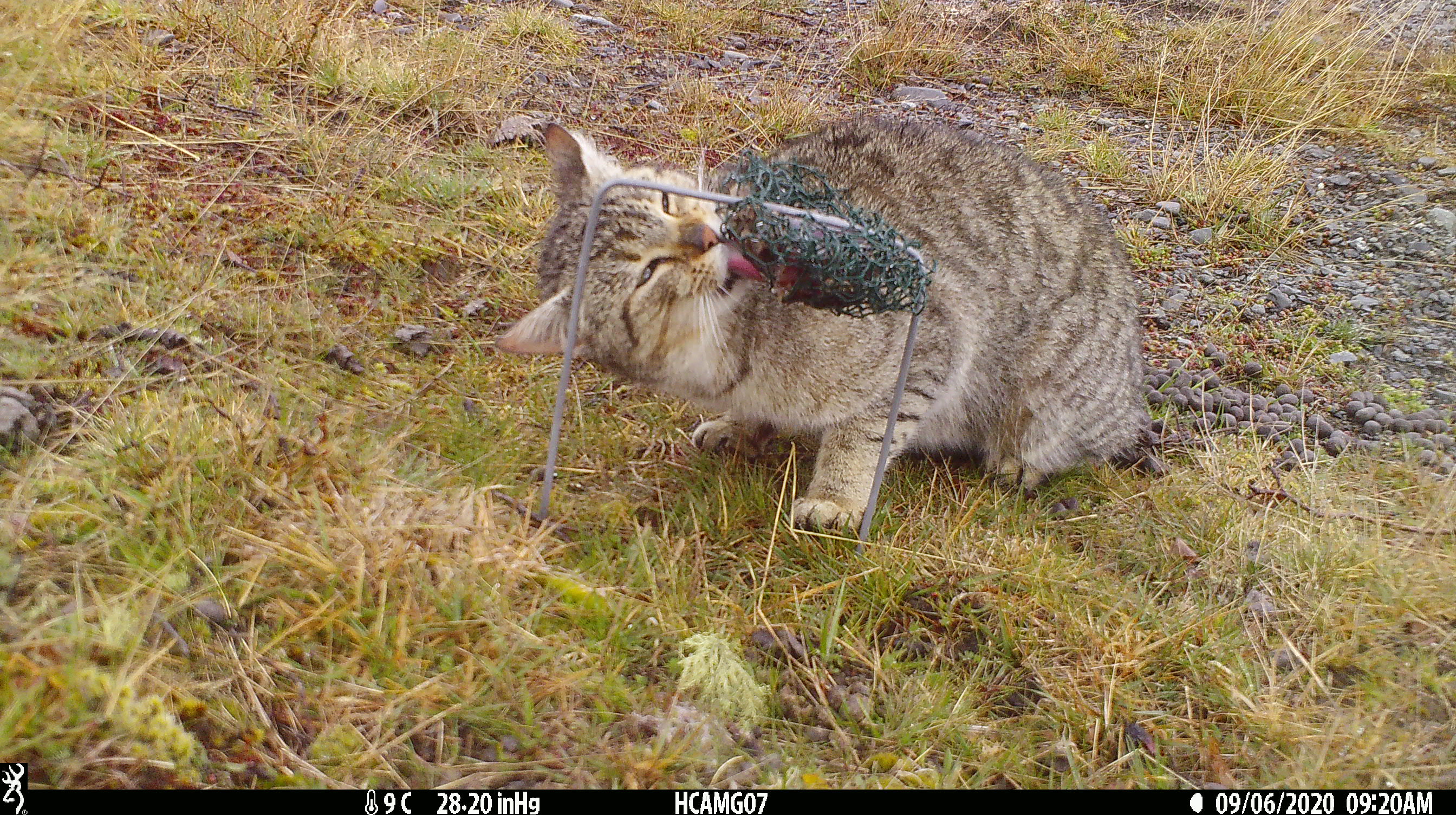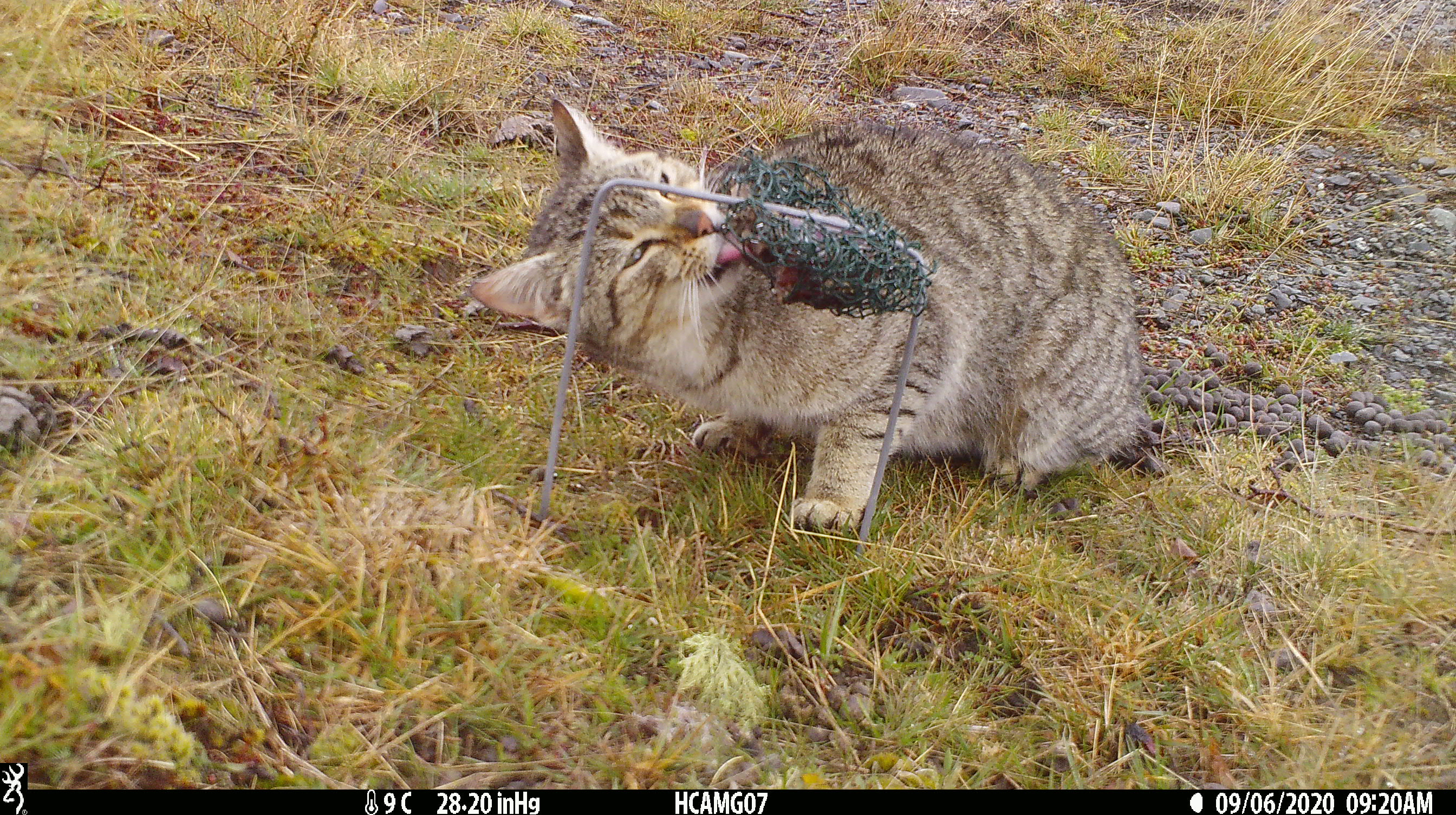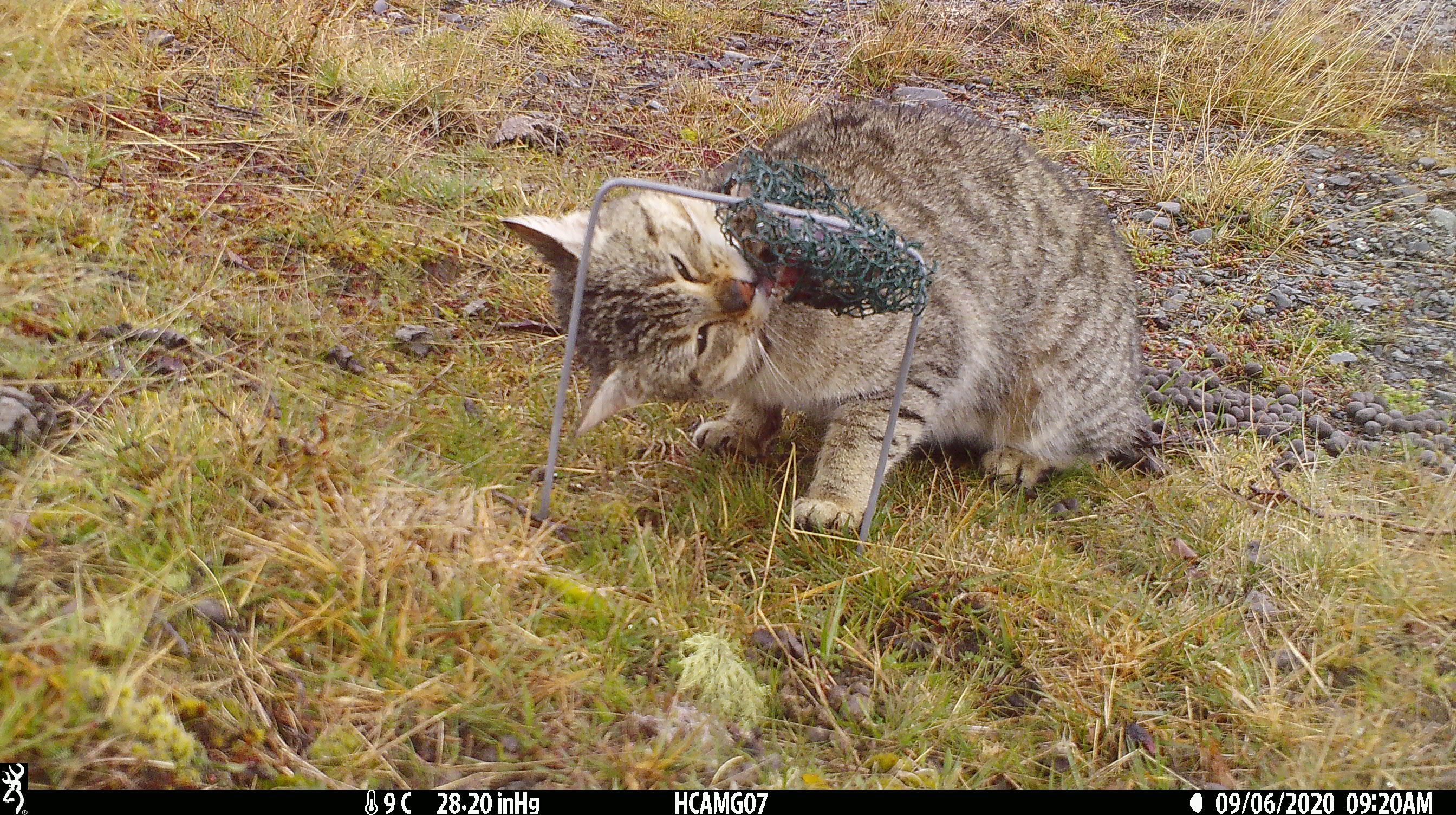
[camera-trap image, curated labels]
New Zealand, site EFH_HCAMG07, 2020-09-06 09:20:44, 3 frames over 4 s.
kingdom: Animalia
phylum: Chordata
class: Mammalia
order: Carnivora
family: Felidae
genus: Felis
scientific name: Felis catus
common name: domestic cat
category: cat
Cat (domestic cat) (Felis catus).